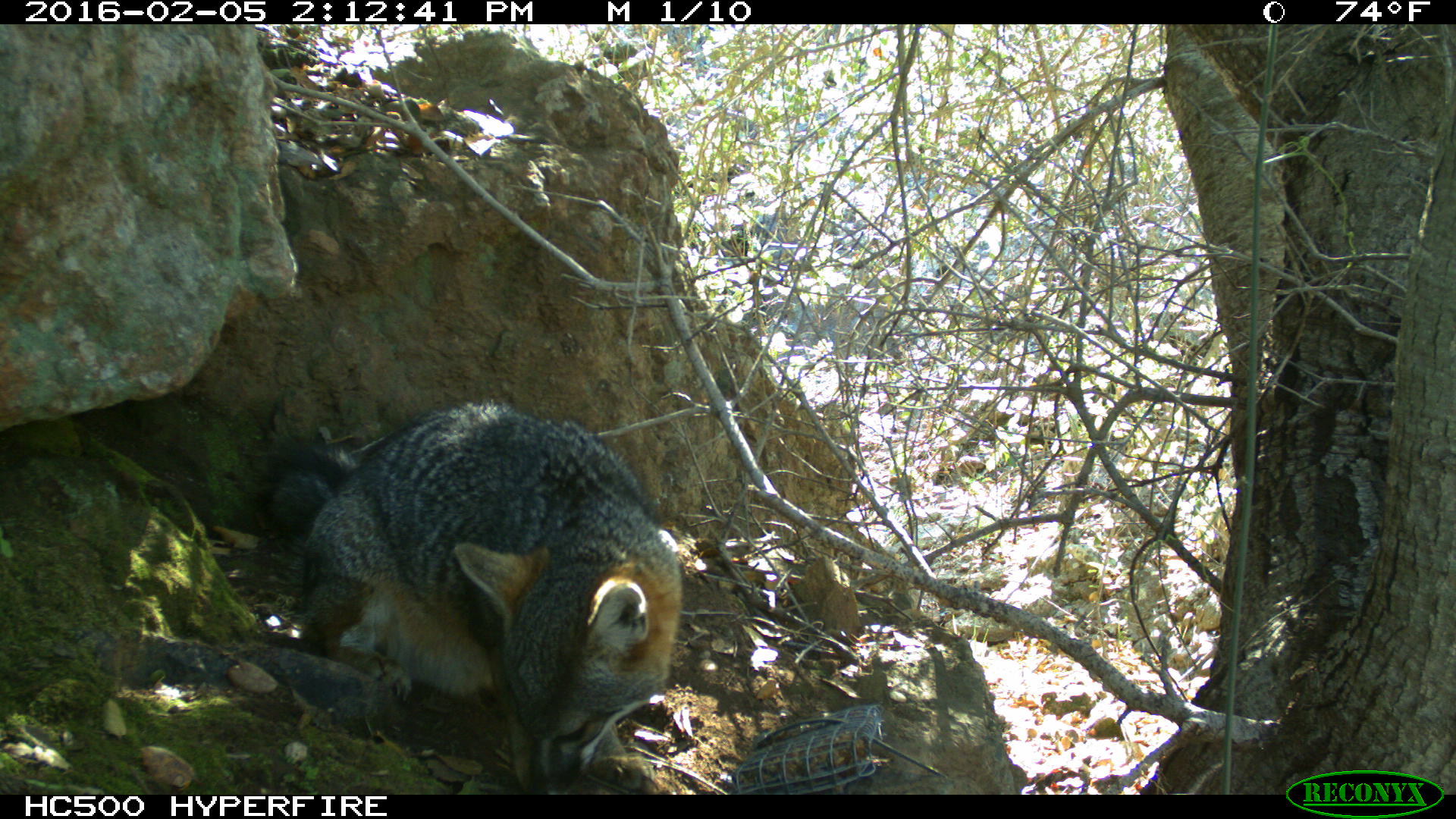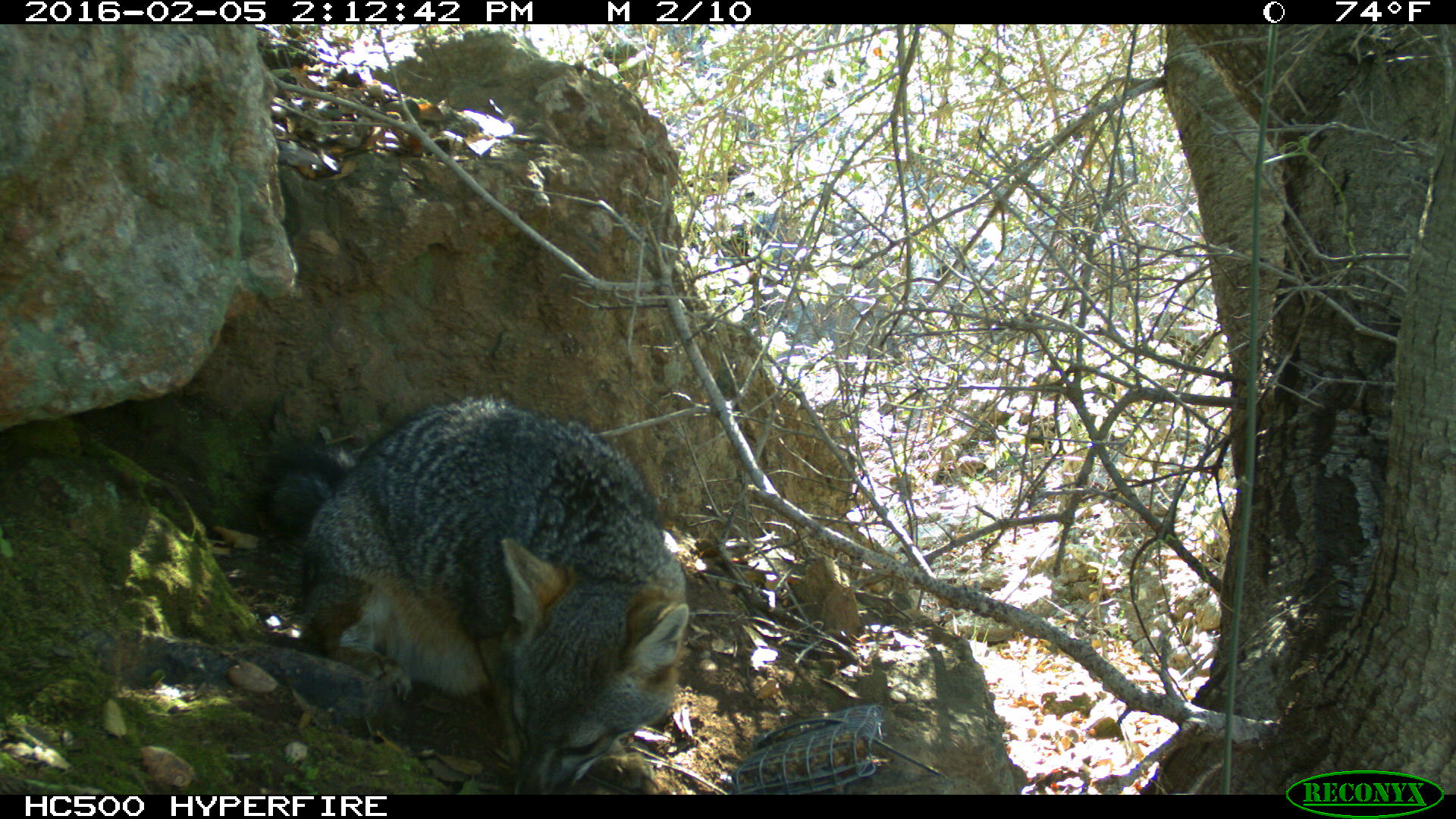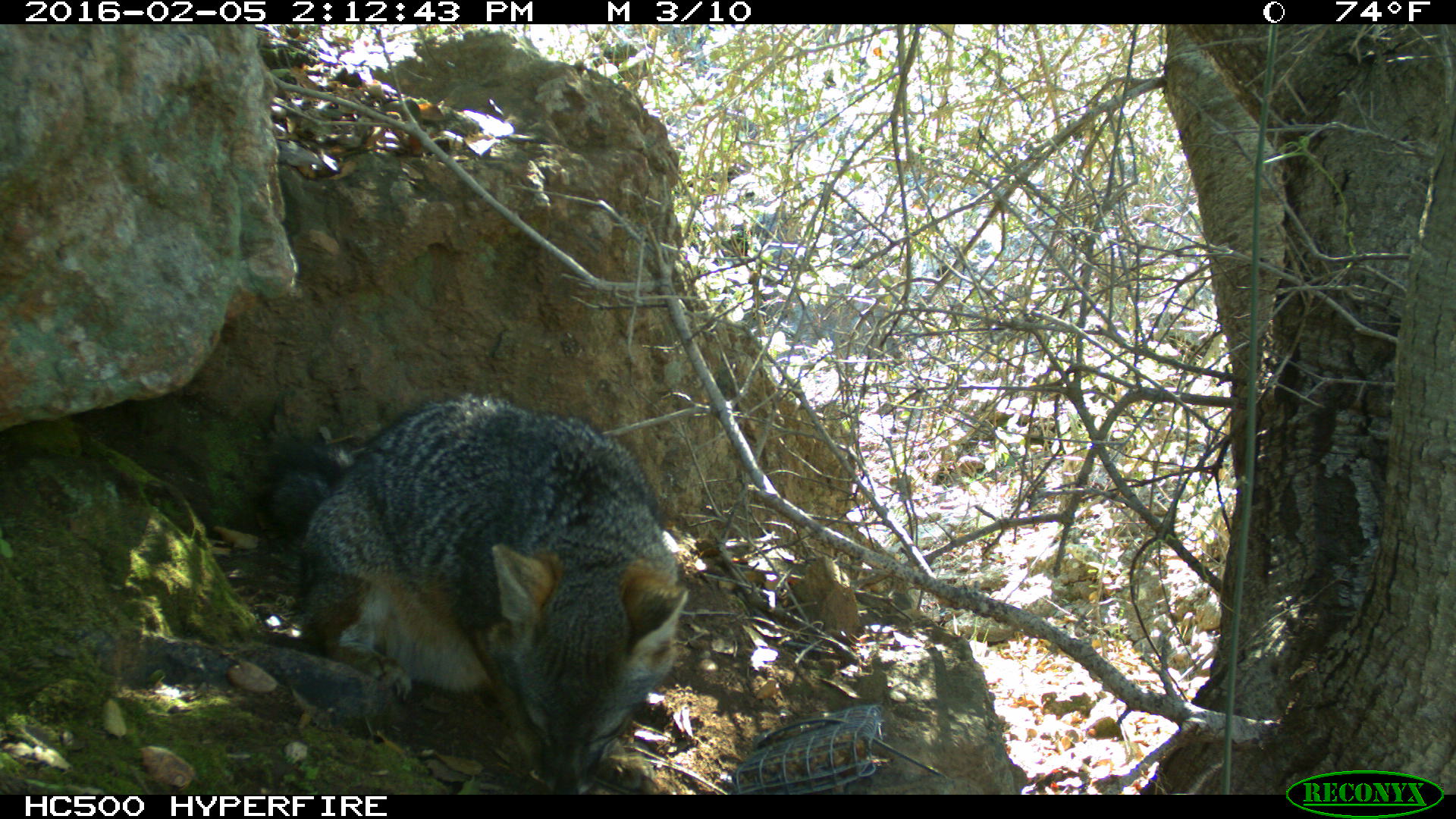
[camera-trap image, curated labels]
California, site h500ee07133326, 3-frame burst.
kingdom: Animalia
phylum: Chordata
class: Mammalia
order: Carnivora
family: Canidae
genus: Urocyon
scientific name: Urocyon littoralis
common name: island fox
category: fox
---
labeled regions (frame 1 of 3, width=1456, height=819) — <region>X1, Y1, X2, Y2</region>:
fox: <region>259, 399, 683, 794</region>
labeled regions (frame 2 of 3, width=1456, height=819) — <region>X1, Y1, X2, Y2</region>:
fox: <region>256, 394, 689, 794</region>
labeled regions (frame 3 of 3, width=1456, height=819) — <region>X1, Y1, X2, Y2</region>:
fox: <region>263, 392, 686, 794</region>